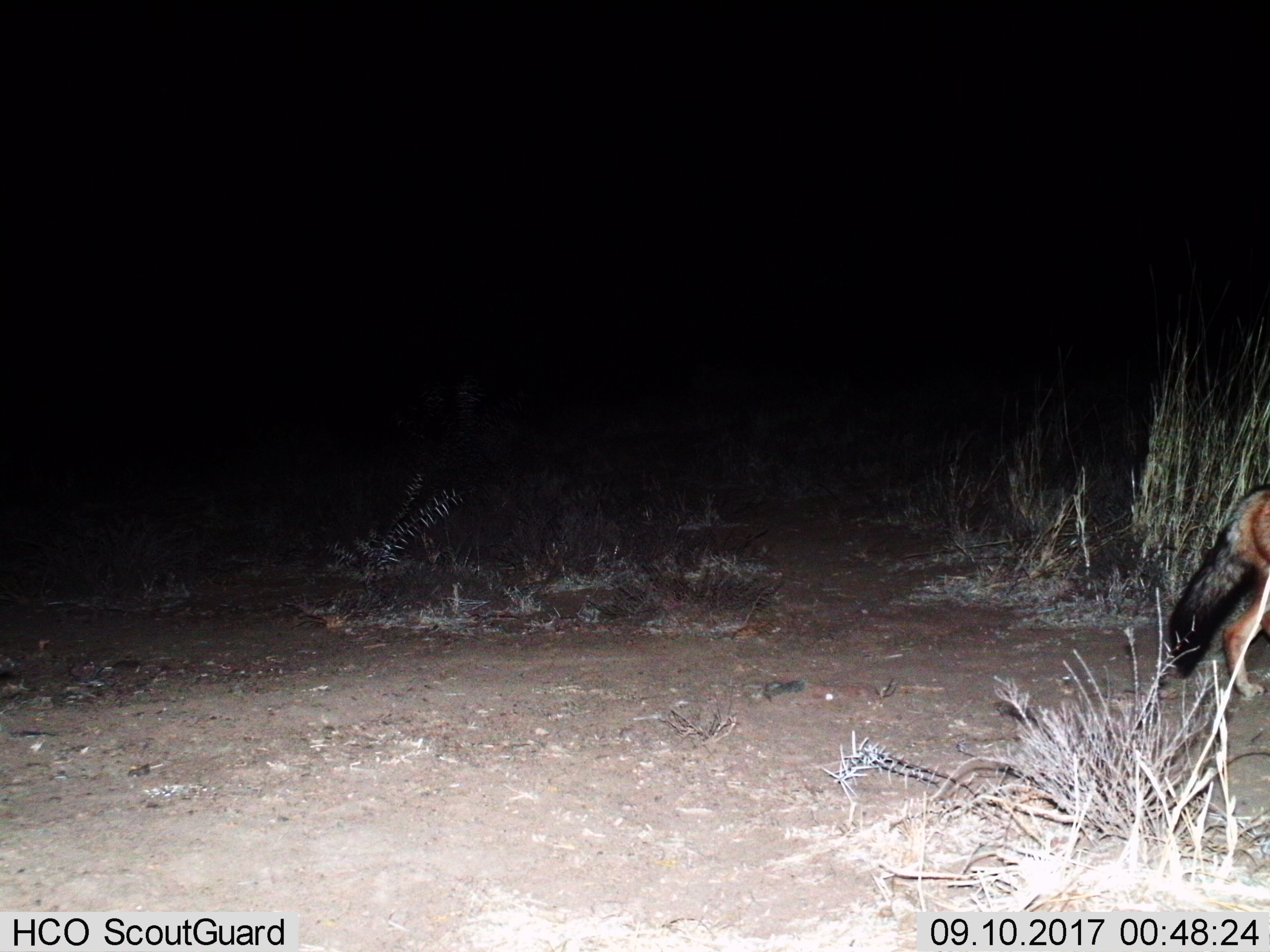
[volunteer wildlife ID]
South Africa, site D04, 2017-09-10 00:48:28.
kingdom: Animalia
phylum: Chordata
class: Mammalia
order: Carnivora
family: Canidae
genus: Lupulella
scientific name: Lupulella mesomelas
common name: black-backed jackal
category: jackalblackbacked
Jackalblackbacked (black-backed jackal) (Lupulella mesomelas), count 1. Behavior (volunteer vote fractions): standing 14%, resting 0%, moving 86%, interacting 0%. Young present (vote fraction): 0%. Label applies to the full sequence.